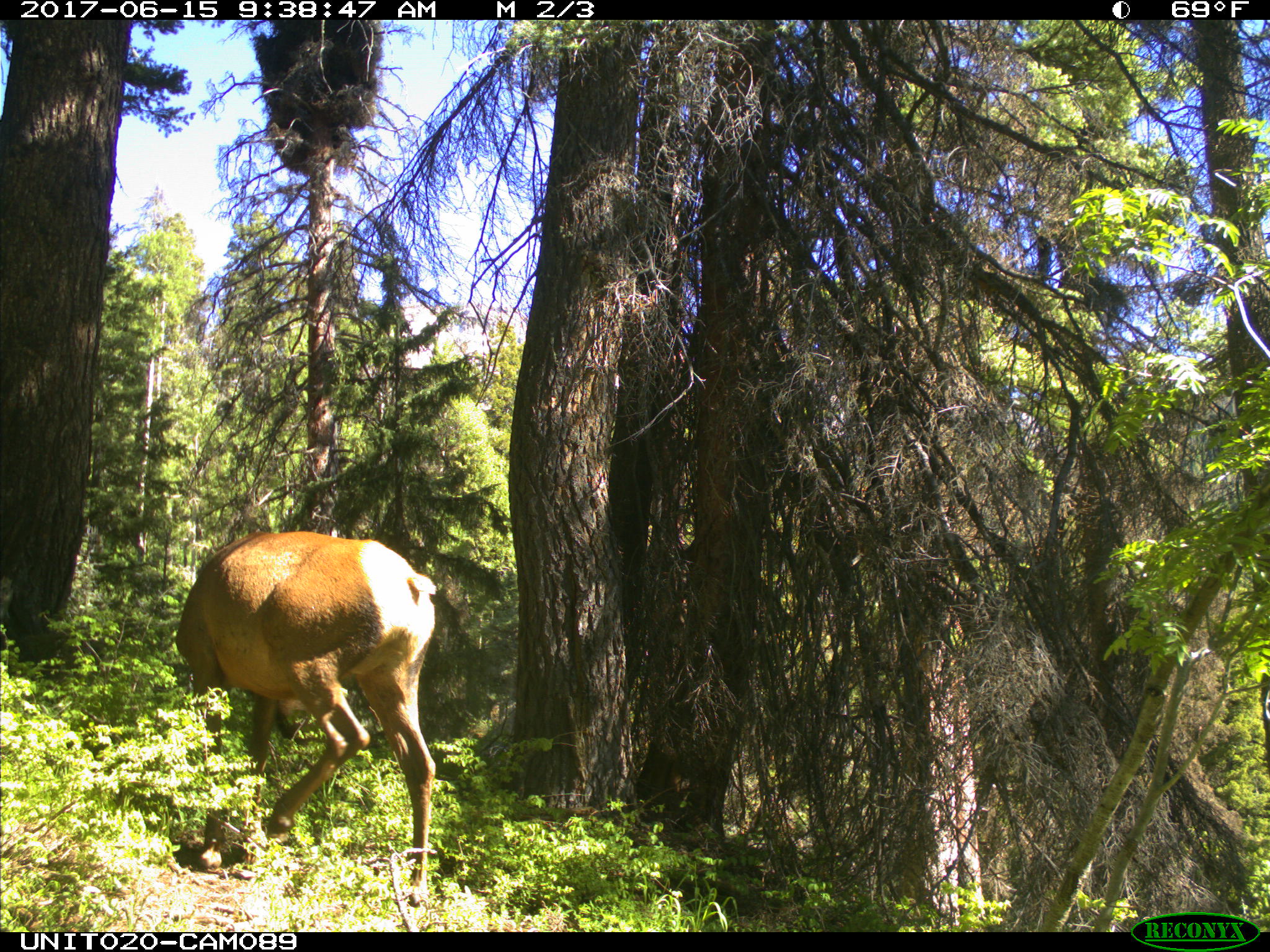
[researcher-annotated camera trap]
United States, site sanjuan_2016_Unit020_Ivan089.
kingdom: Animalia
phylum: Chordata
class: Mammalia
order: Artiodactyla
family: Cervidae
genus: Cervus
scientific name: Cervus elaphus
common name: red deer